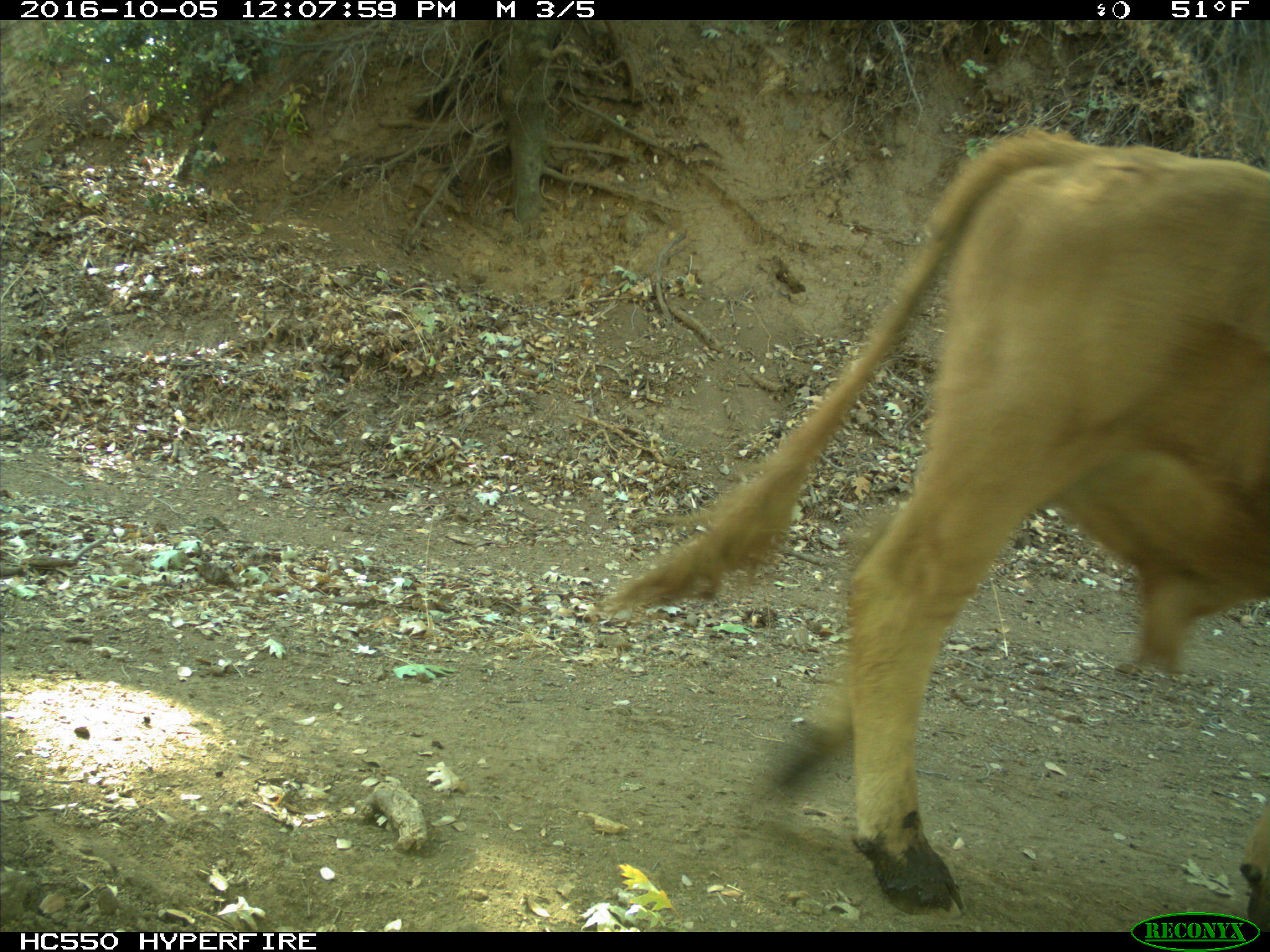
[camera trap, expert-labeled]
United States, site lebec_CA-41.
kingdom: Animalia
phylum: Chordata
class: Mammalia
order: Artiodactyla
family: Bovidae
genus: Bos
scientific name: Bos taurus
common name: domestic cow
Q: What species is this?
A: Bos taurus (domestic cow).